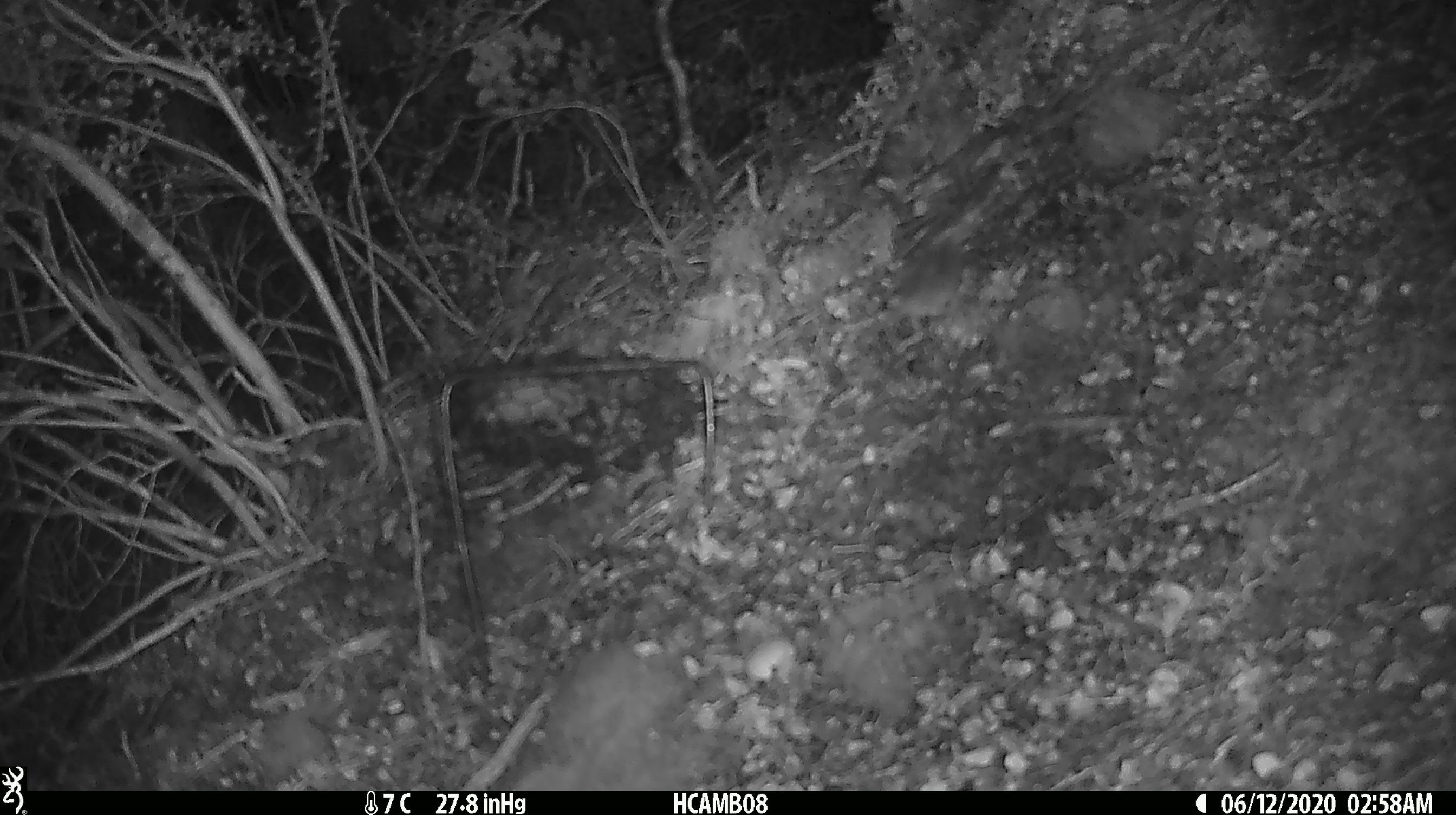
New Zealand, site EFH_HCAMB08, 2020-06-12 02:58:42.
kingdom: Animalia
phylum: Chordata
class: Mammalia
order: Rodentia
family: Muridae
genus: Mus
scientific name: Mus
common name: mouse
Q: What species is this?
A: Mouse (Mus).